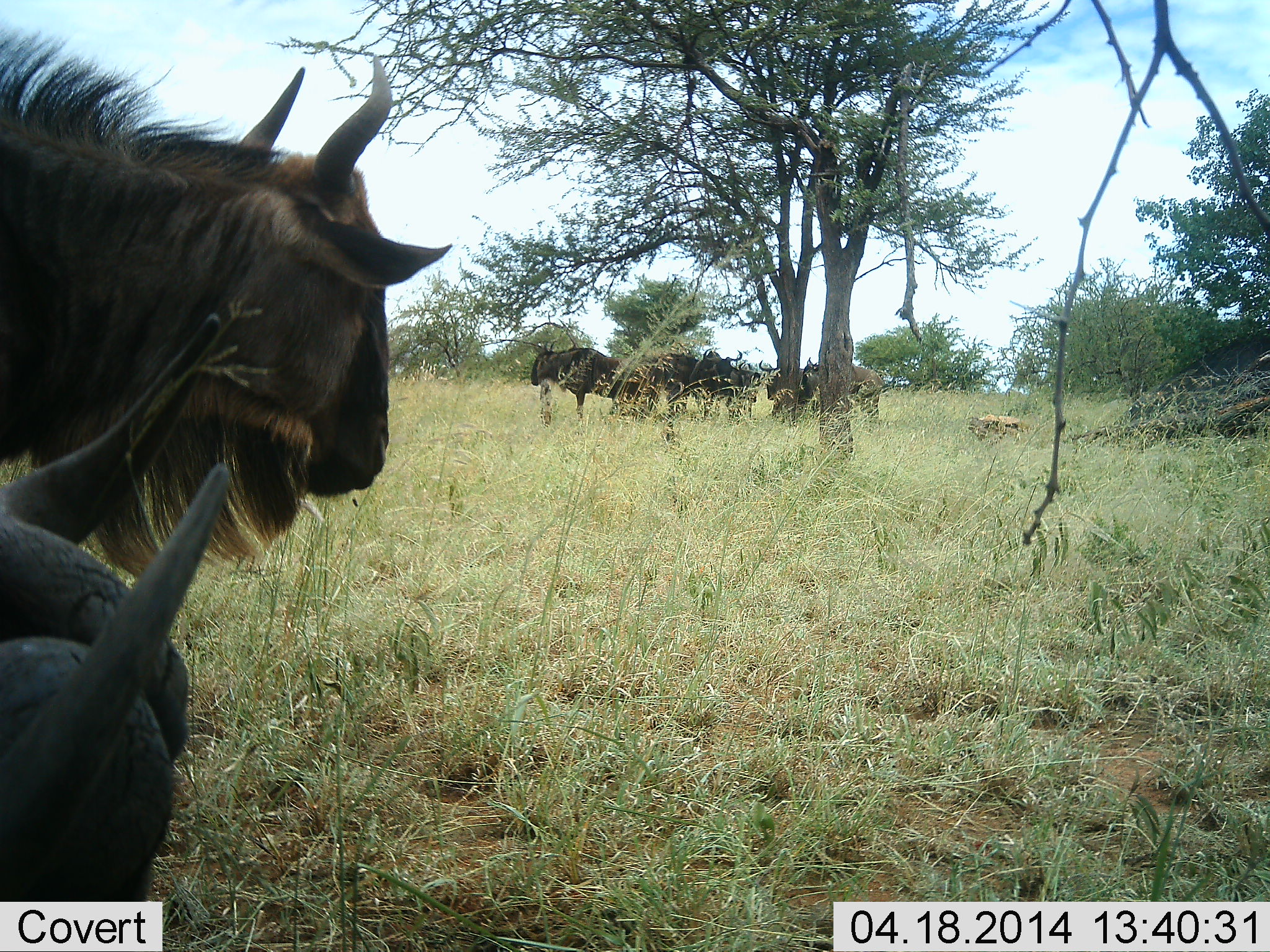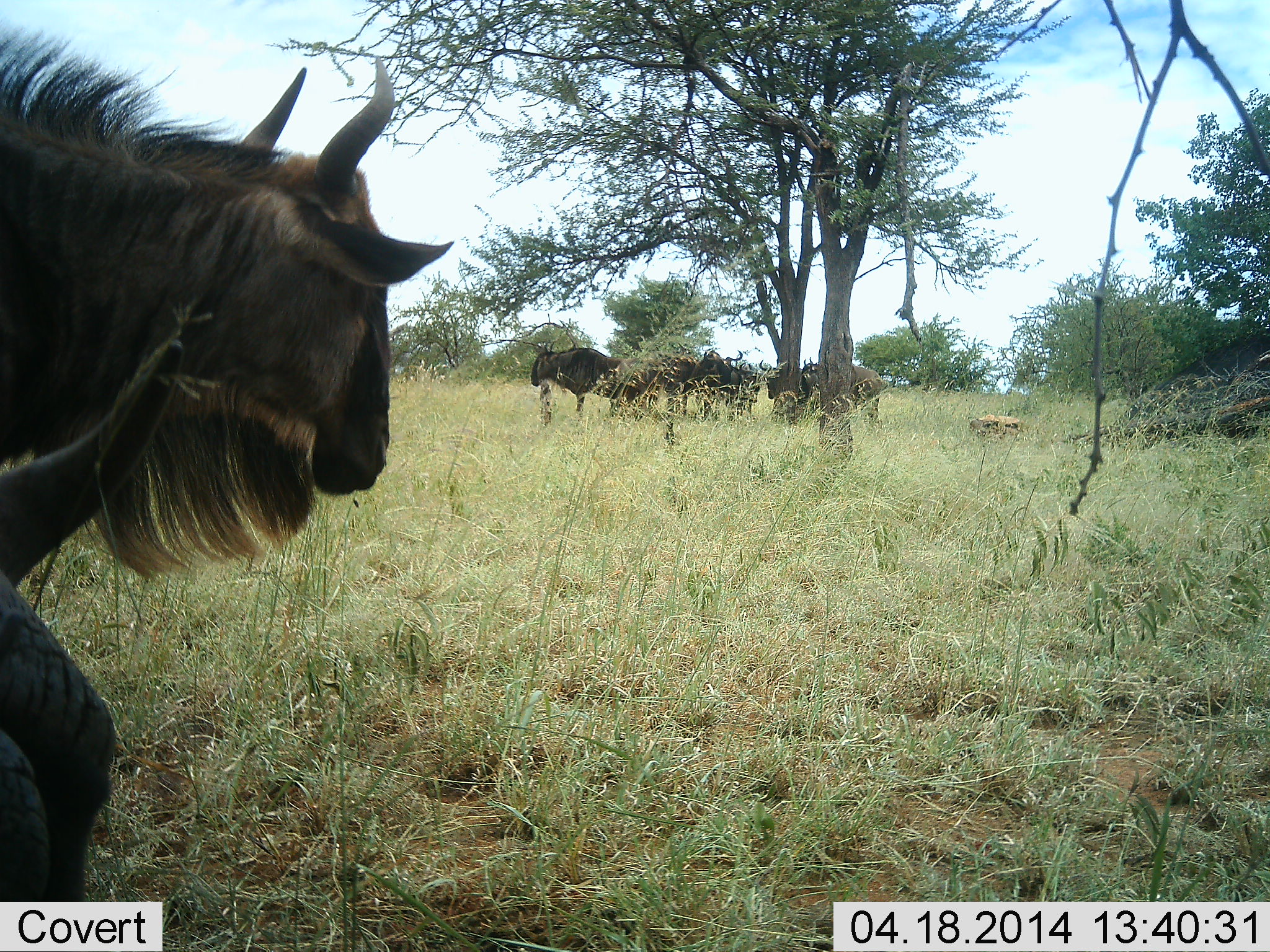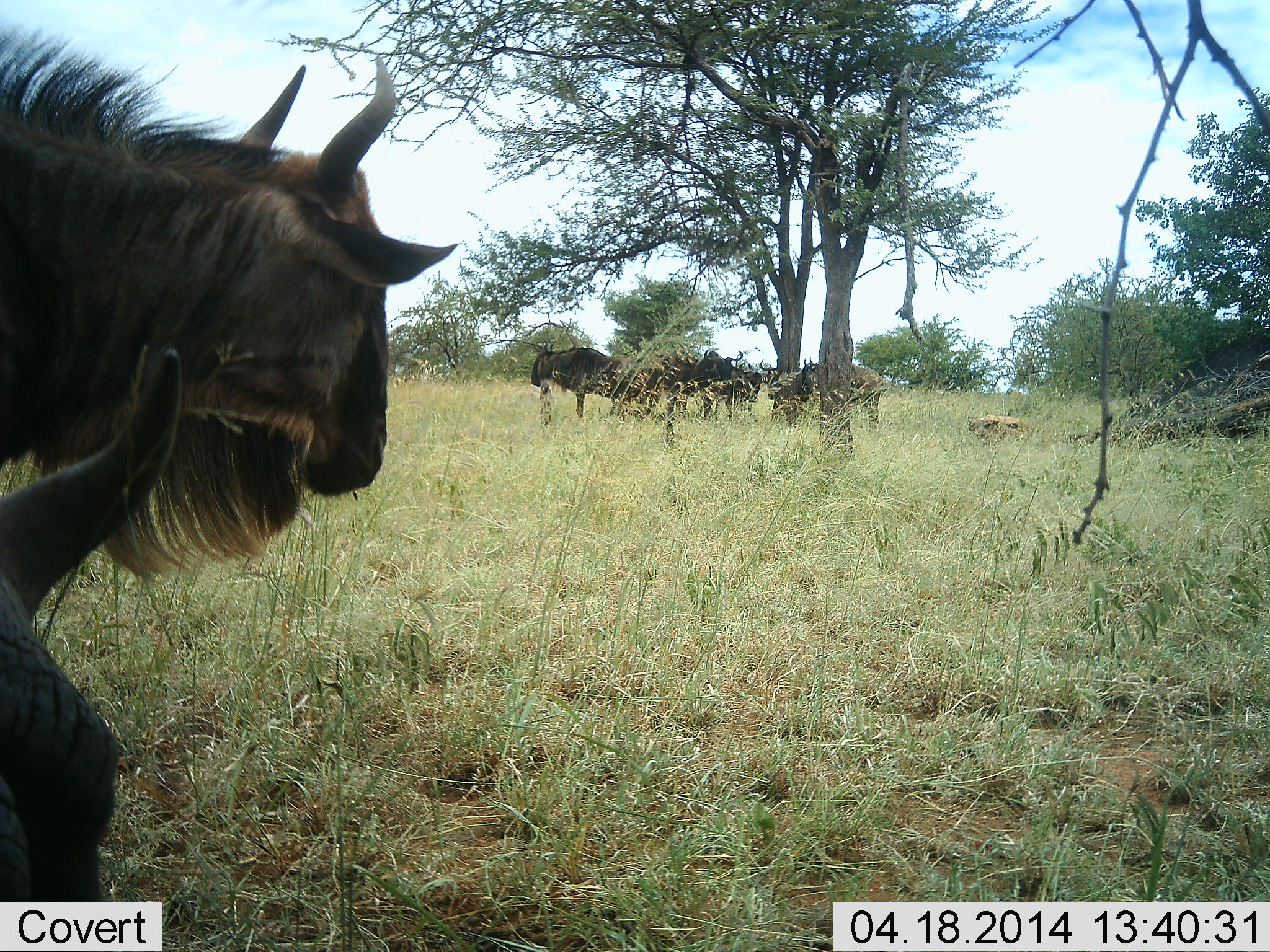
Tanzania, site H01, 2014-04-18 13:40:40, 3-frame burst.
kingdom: Animalia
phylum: Chordata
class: Mammalia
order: Artiodactyla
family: Bovidae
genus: Connochaetes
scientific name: Connochaetes taurinus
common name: blue wildebeest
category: wildebeest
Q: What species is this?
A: Wildebeest (blue wildebeest) (Connochaetes taurinus).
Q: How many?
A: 7.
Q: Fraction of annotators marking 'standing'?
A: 80%.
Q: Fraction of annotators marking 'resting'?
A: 20%.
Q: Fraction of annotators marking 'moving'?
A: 20%.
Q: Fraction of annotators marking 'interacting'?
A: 0%.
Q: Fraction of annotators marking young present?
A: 10%.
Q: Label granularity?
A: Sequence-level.